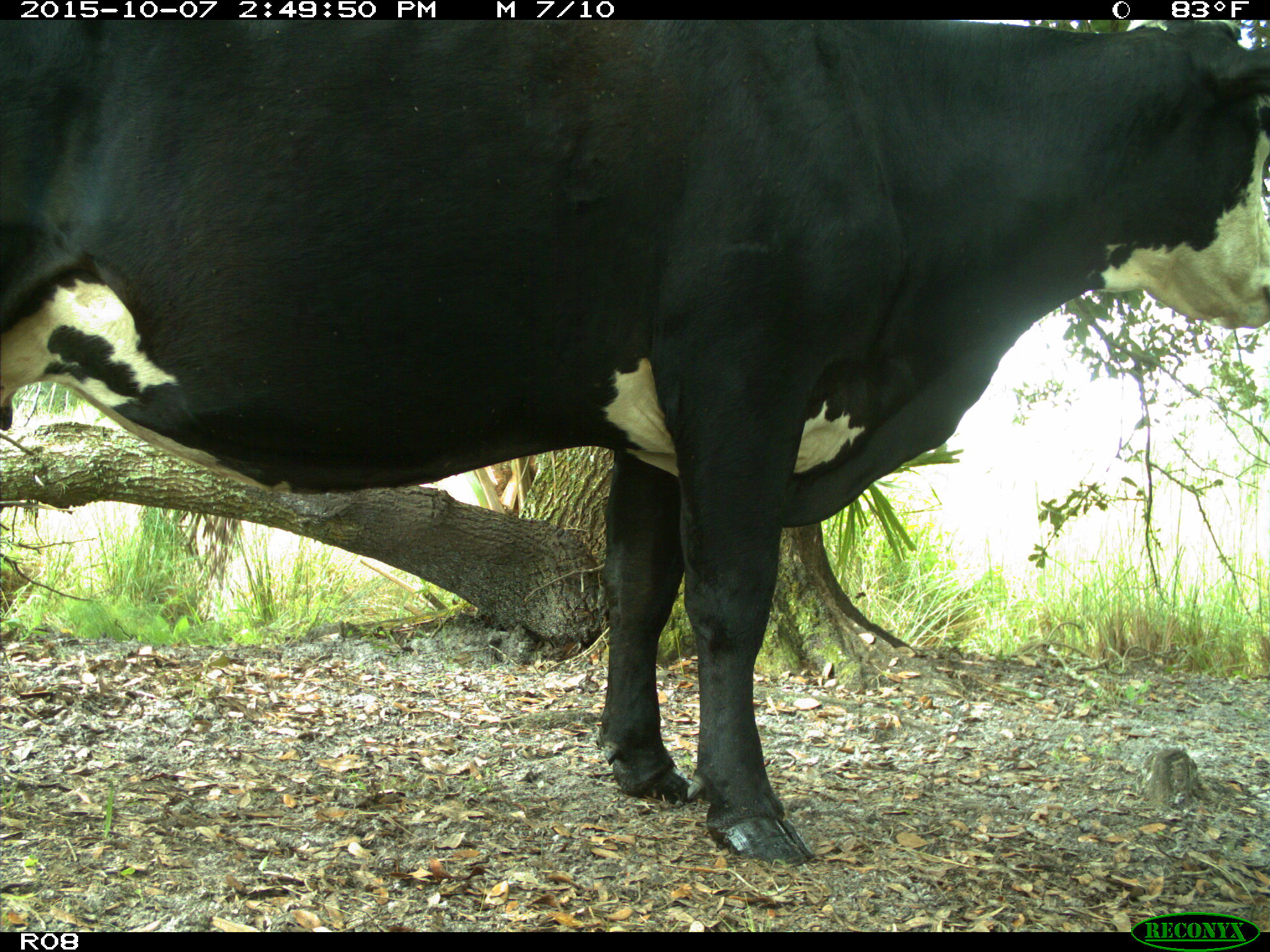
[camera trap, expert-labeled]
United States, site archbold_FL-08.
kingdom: Animalia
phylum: Chordata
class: Mammalia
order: Artiodactyla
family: Bovidae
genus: Bos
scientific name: Bos taurus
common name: domestic cow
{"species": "Bos taurus (domestic cow)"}